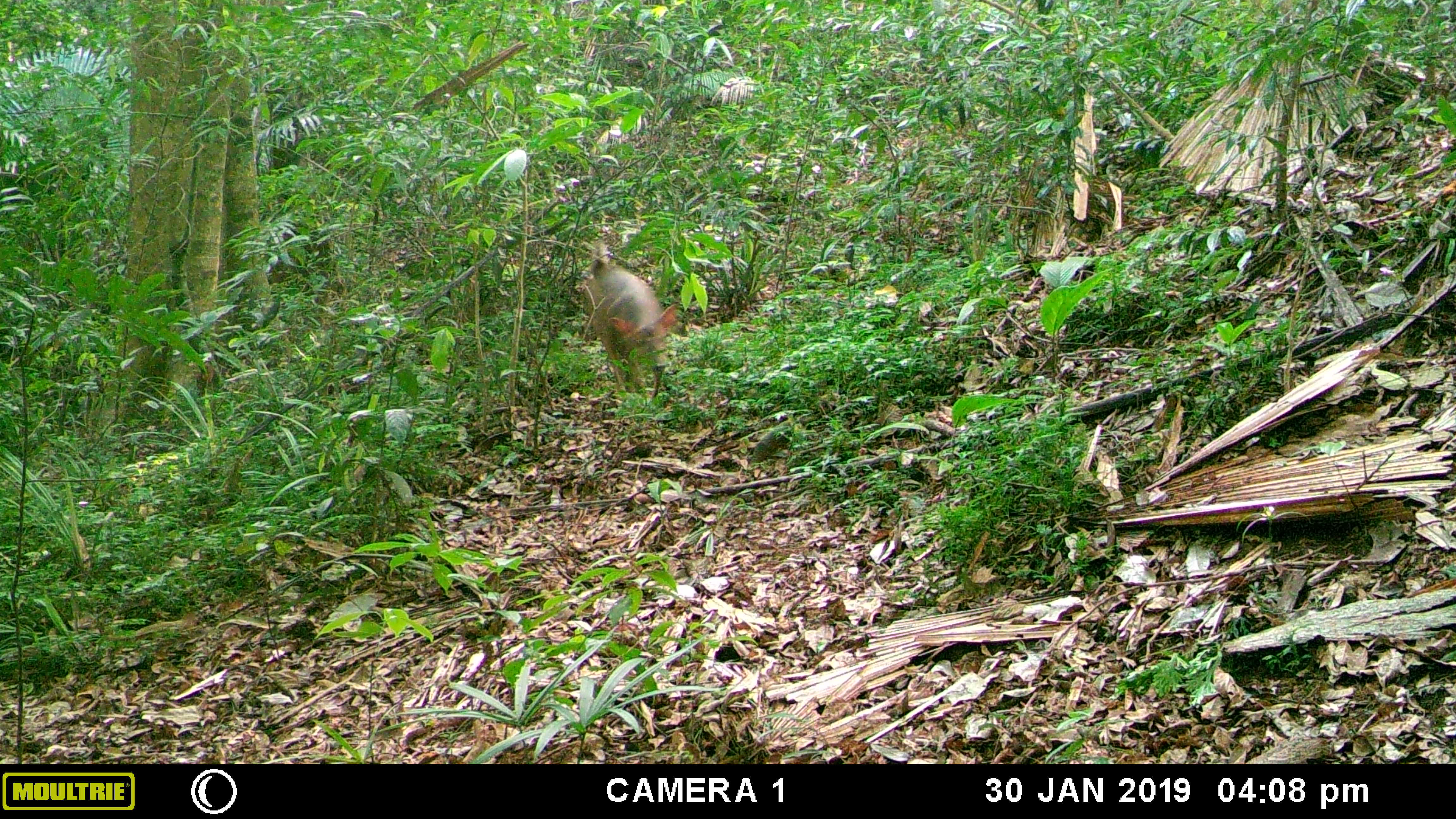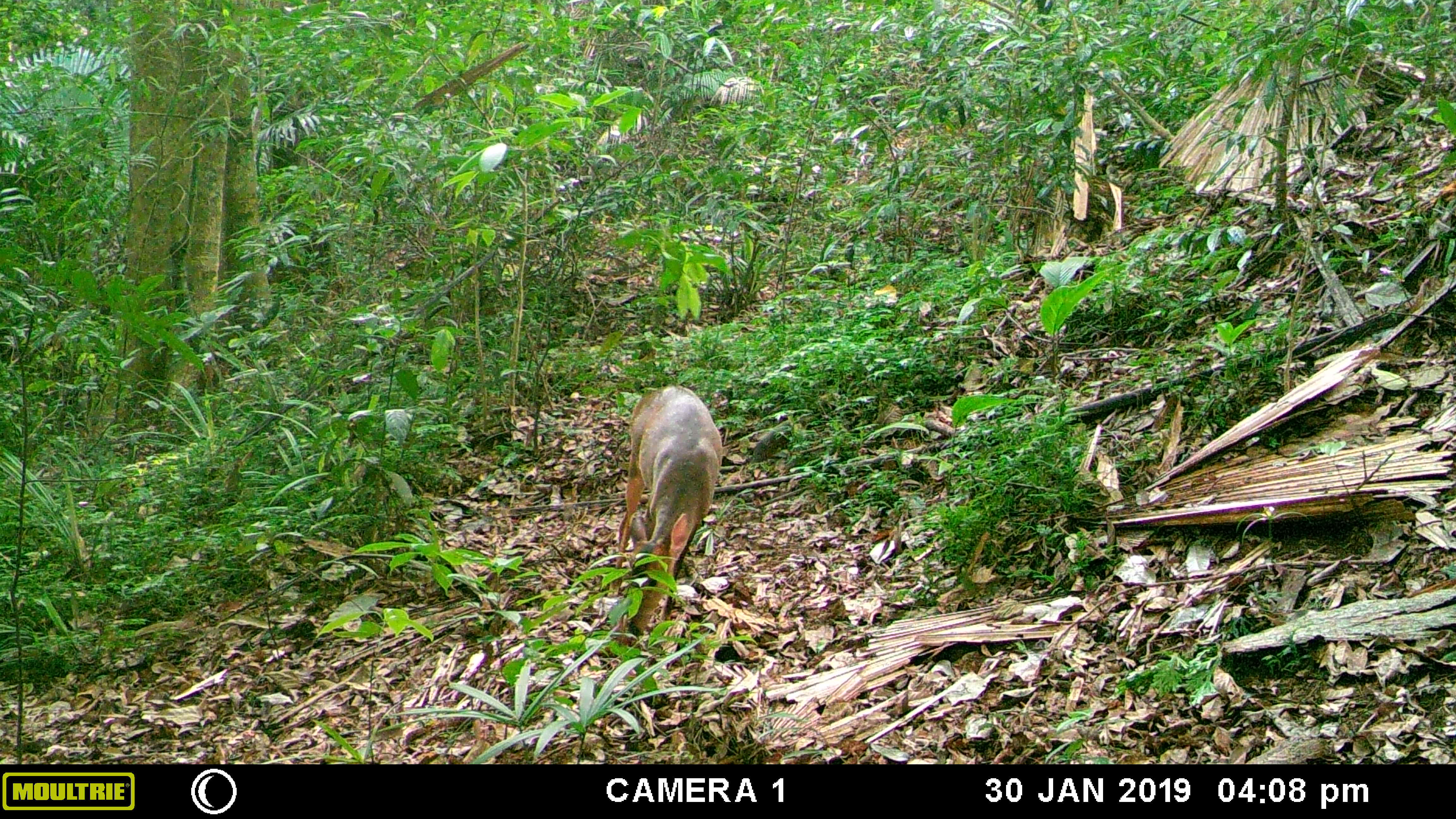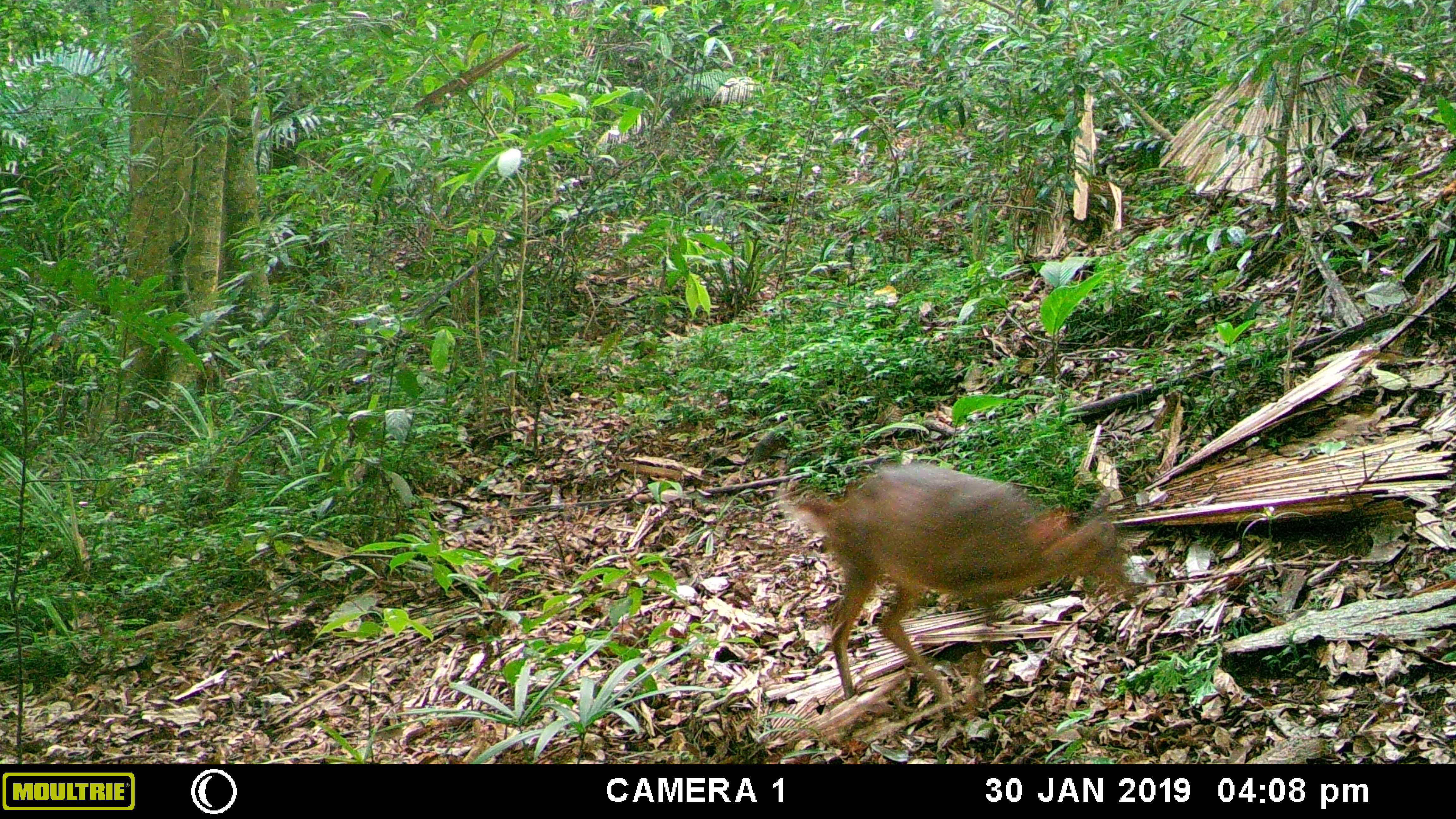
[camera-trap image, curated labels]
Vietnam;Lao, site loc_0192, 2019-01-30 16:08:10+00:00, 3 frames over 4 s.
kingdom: Animalia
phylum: Chordata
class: Mammalia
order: Artiodactyla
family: Cervidae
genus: Muntiacus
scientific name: Muntiacus vuquangensis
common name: large-antlered muntjac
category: large antlered muntjac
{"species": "large antlered muntjac (large-antlered muntjac) (Muntiacus vuquangensis)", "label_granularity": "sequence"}